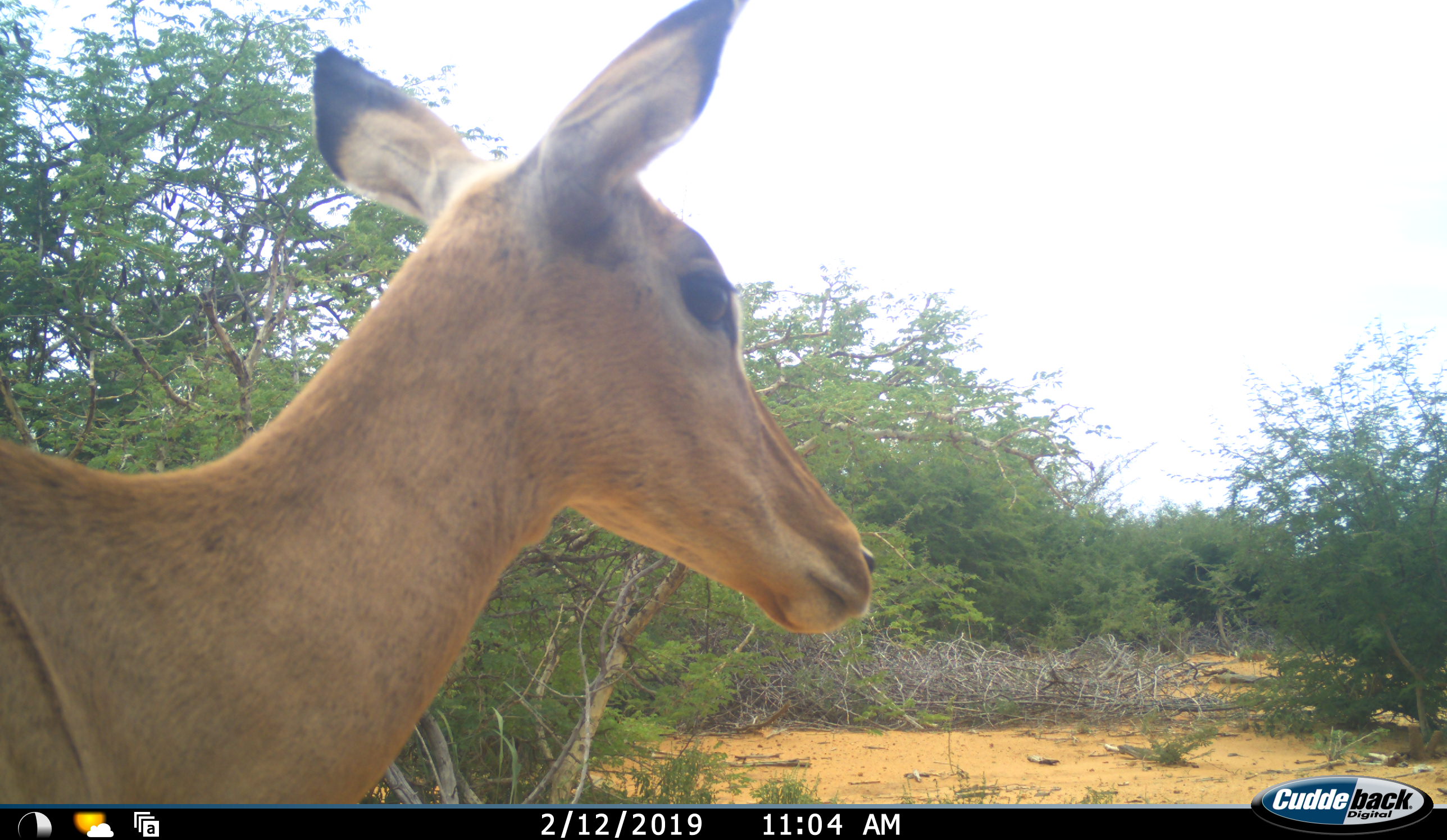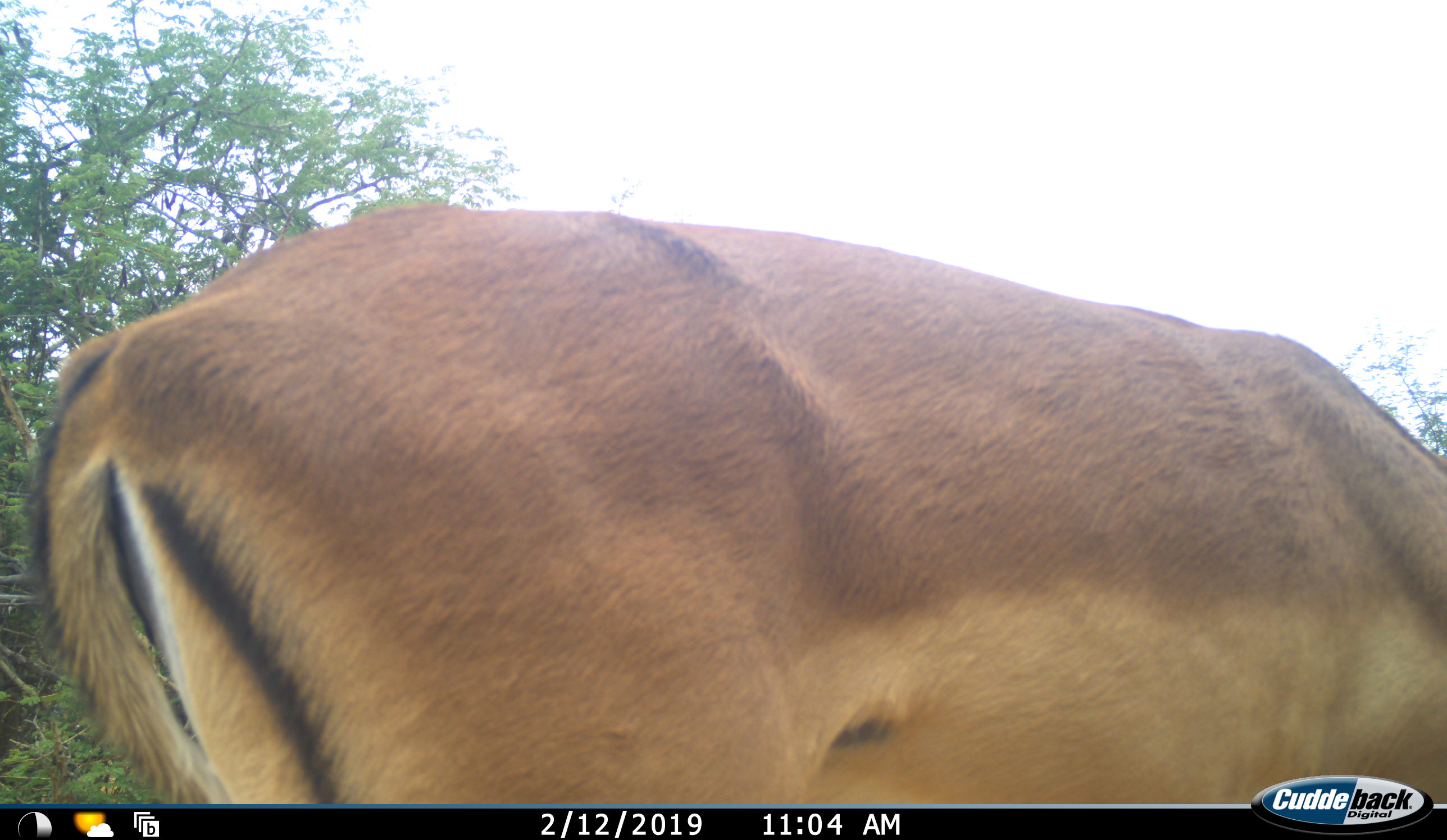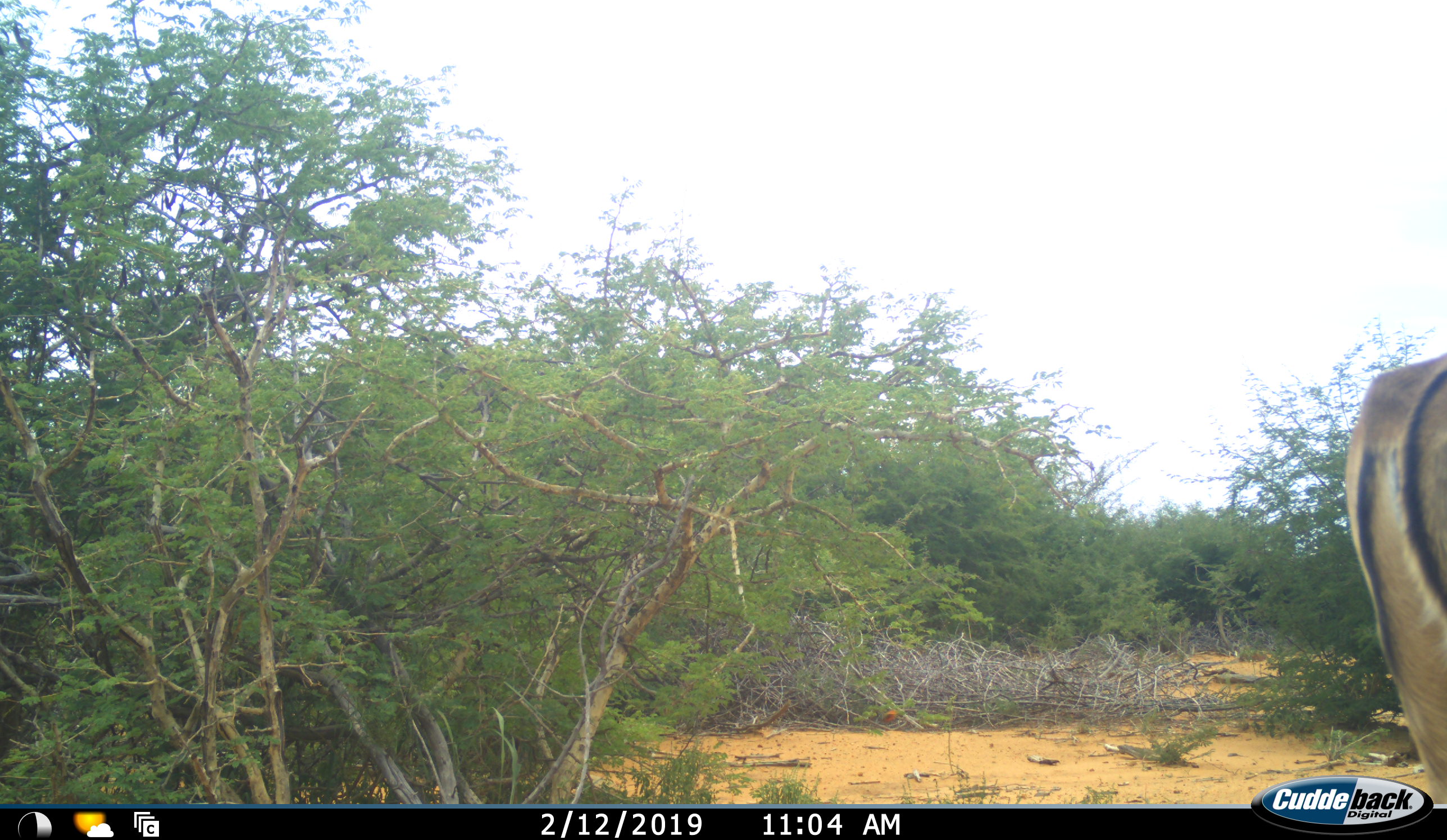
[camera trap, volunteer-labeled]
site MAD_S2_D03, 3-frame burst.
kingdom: Animalia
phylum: Chordata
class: Mammalia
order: Artiodactyla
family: Bovidae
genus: Aepyceros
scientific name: Aepyceros melampus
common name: impala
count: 1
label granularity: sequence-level